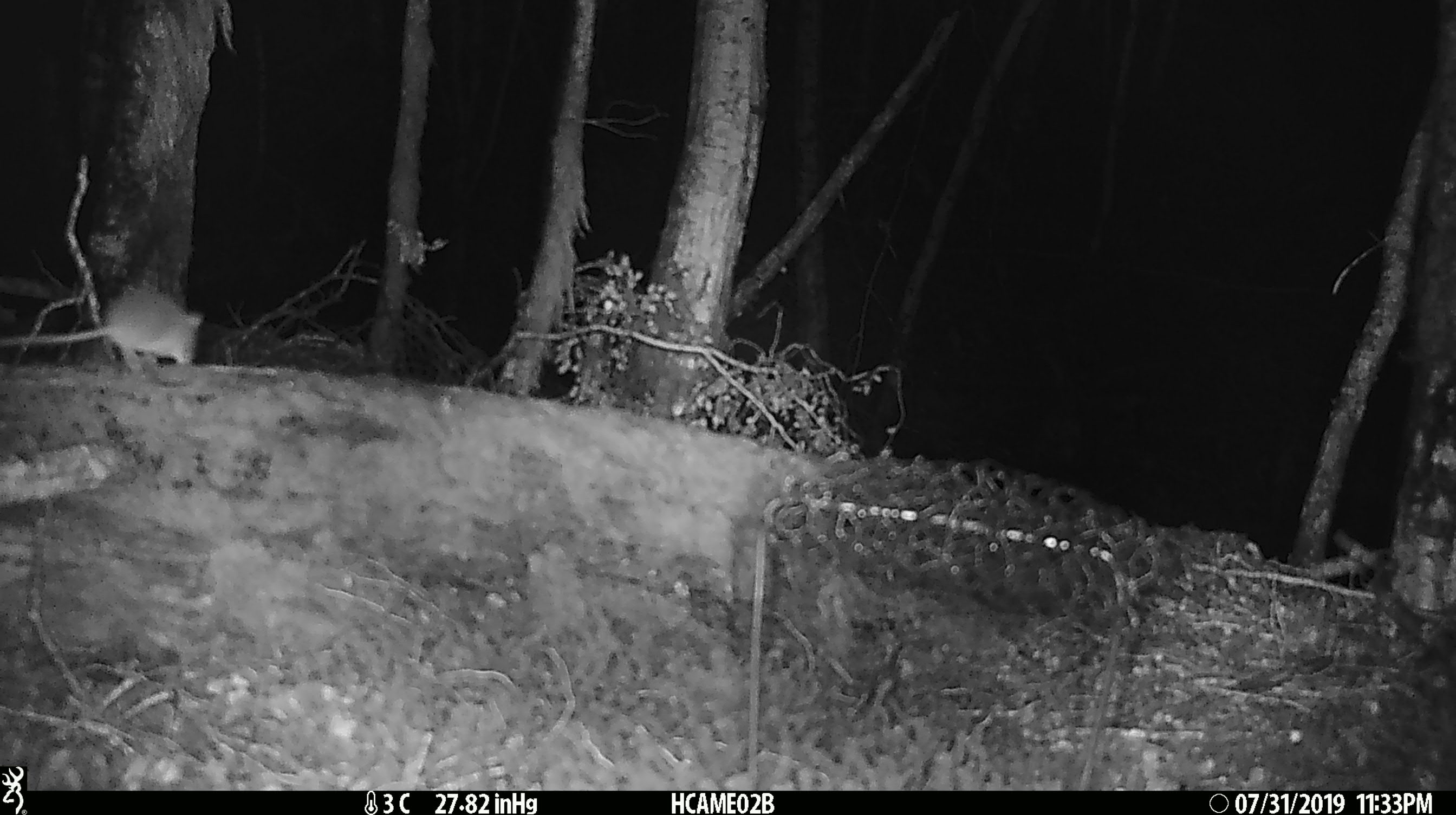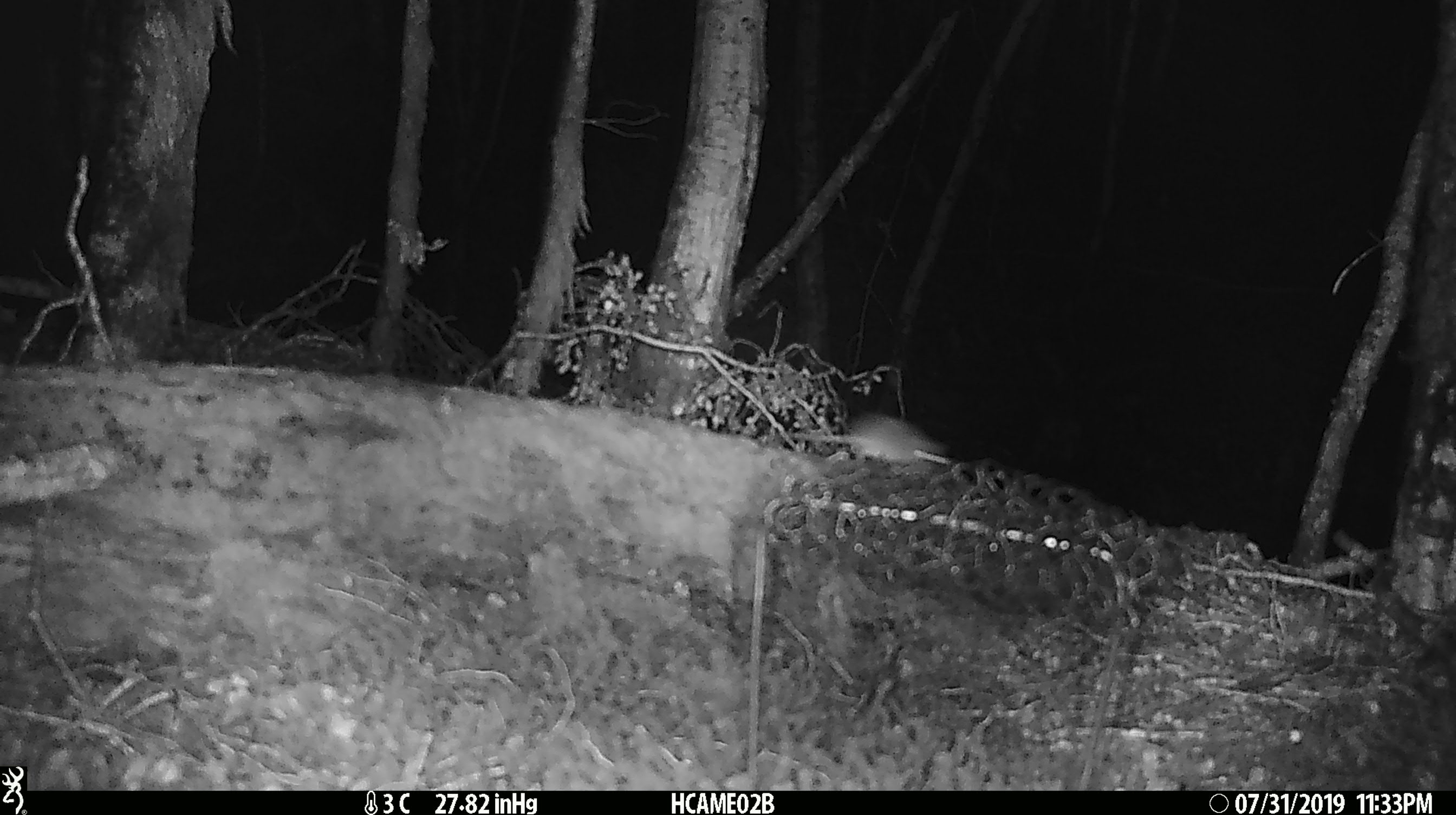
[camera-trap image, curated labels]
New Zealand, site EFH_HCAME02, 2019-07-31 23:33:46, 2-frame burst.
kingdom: Animalia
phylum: Chordata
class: Mammalia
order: Rodentia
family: Muridae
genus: Mus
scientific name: Mus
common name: mouse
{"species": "mouse (Mus)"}